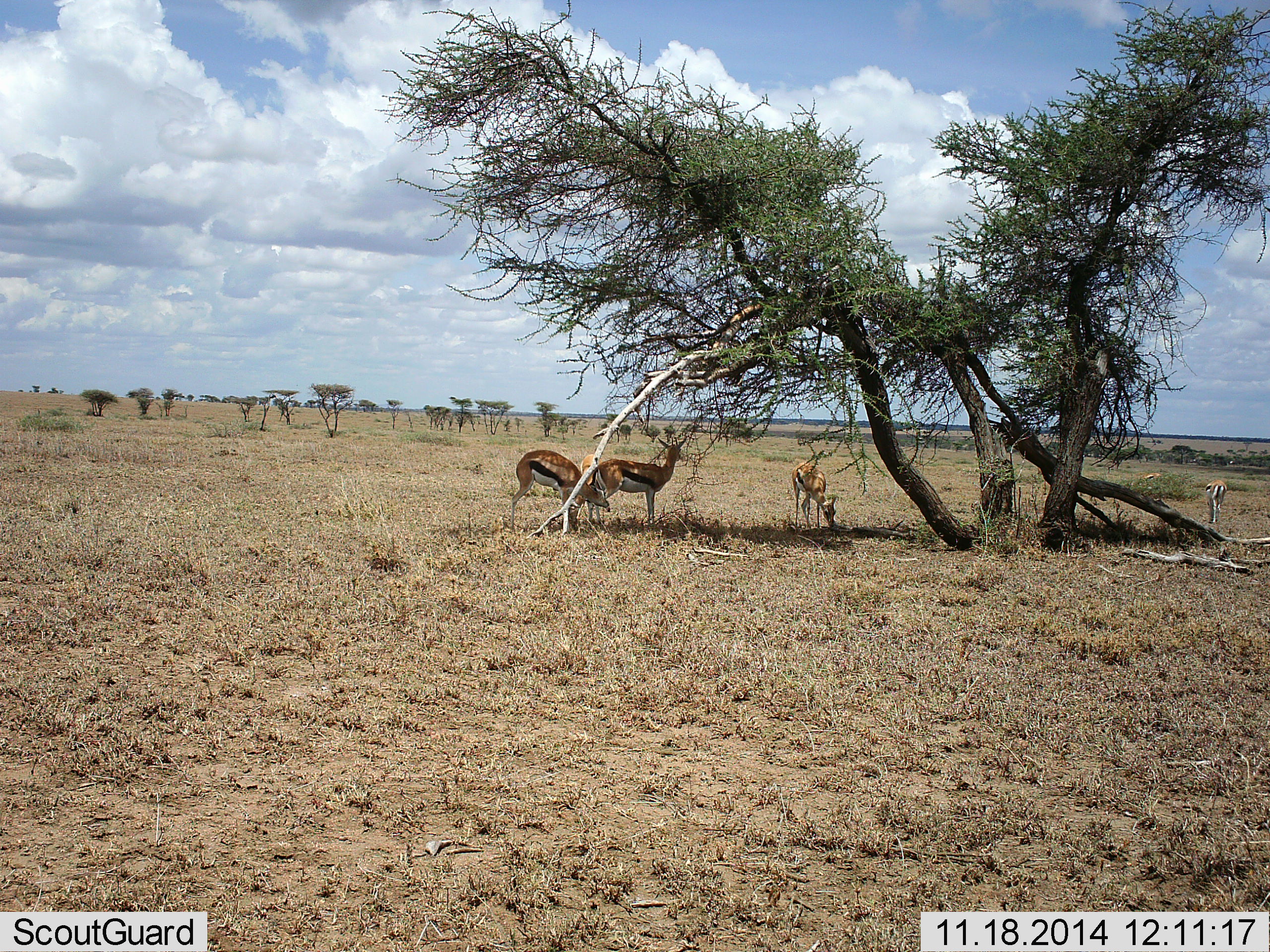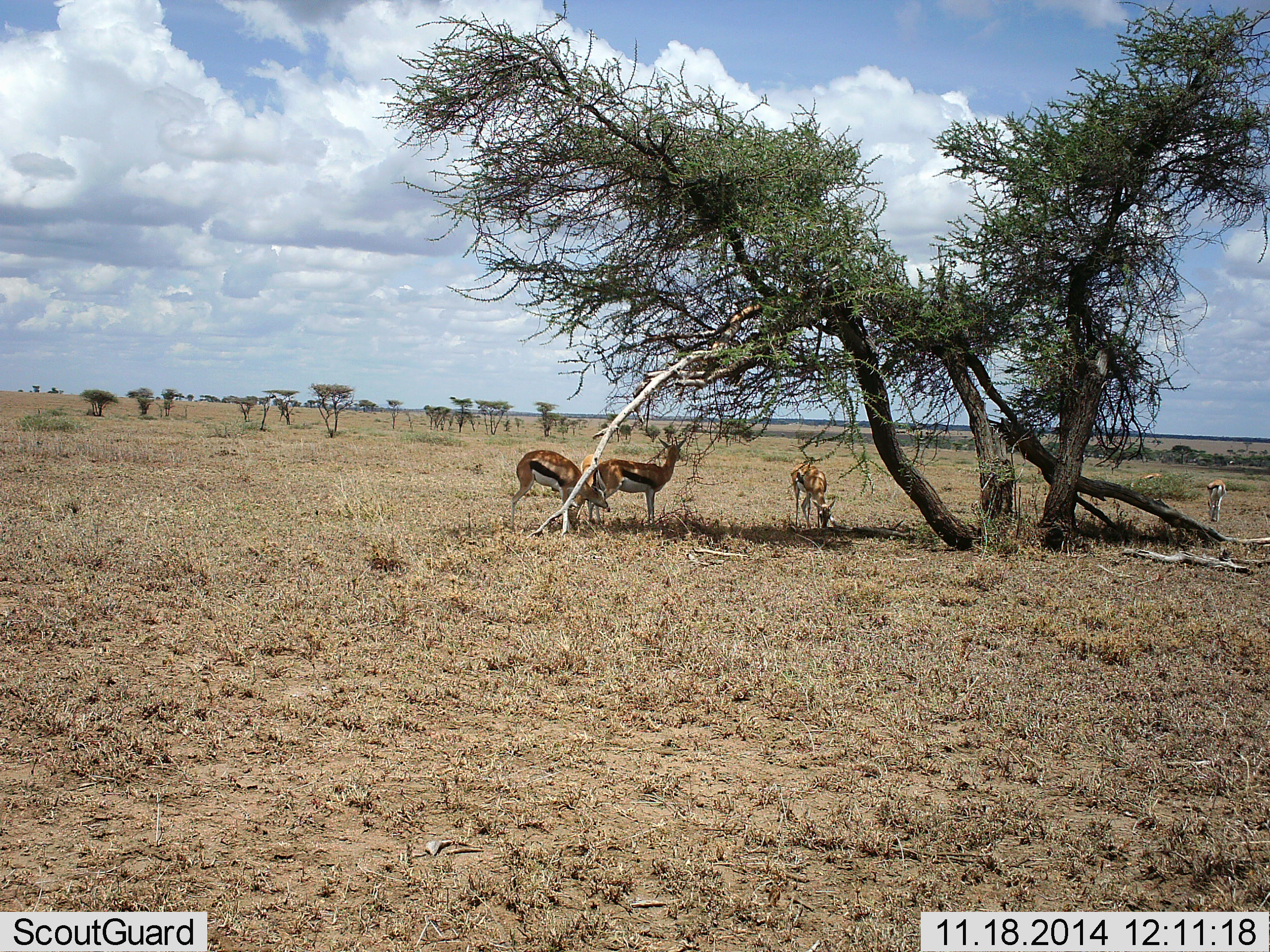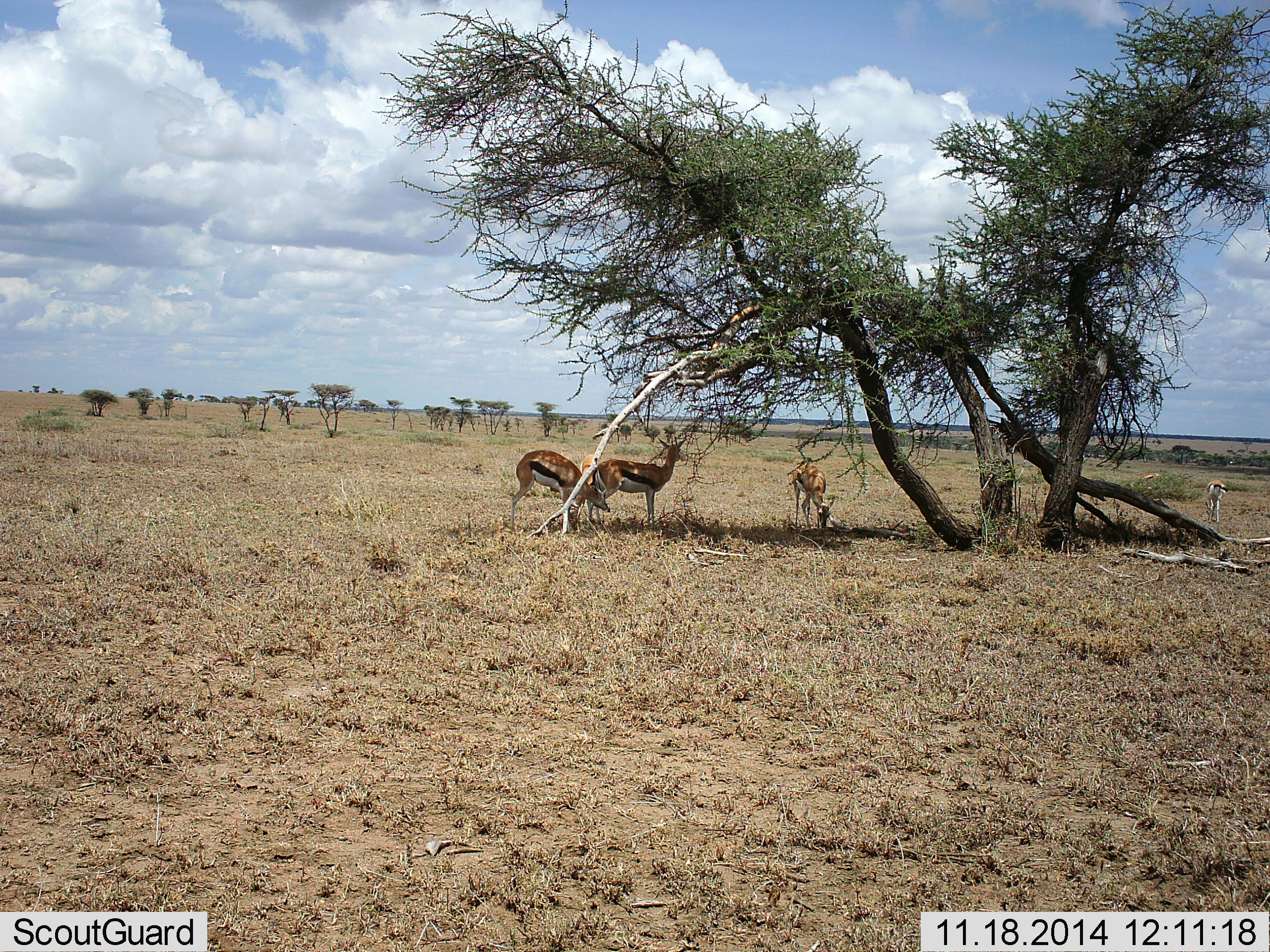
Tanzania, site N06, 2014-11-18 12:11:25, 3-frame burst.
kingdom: Animalia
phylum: Chordata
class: Mammalia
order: Artiodactyla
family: Bovidae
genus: Eudorcas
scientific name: Eudorcas thomsonii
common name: thomson's gazelle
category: gazellethomsons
Gazellethomsons (thomson's gazelle) (Eudorcas thomsonii), count 4. Behavior (volunteer vote fractions): standing 60%, resting 30%, moving 10%, interacting 0%. Young present (vote fraction): 0%. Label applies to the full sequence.